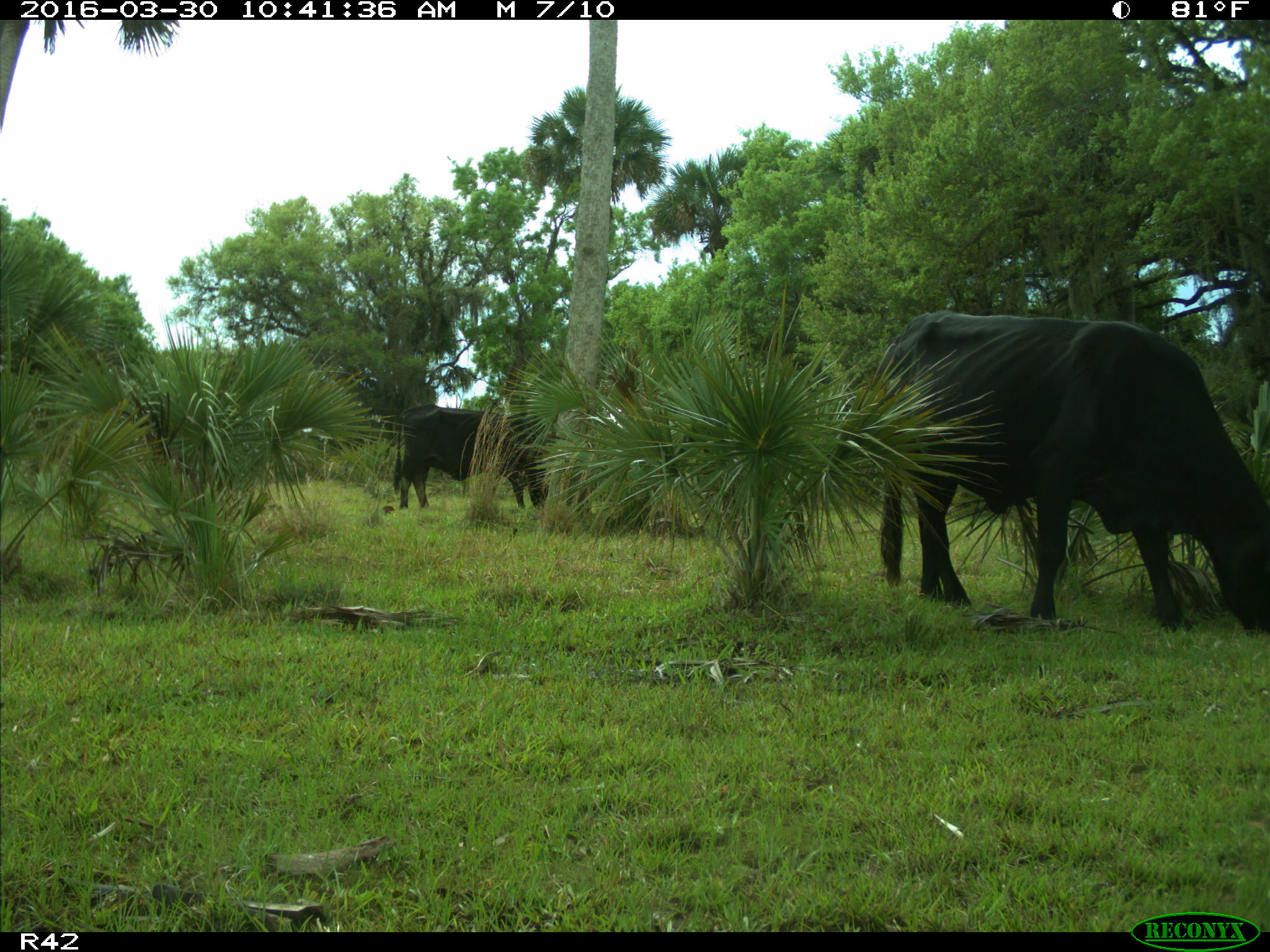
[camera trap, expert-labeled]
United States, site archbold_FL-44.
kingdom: Animalia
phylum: Chordata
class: Mammalia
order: Artiodactyla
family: Bovidae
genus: Bos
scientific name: Bos taurus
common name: domestic cow